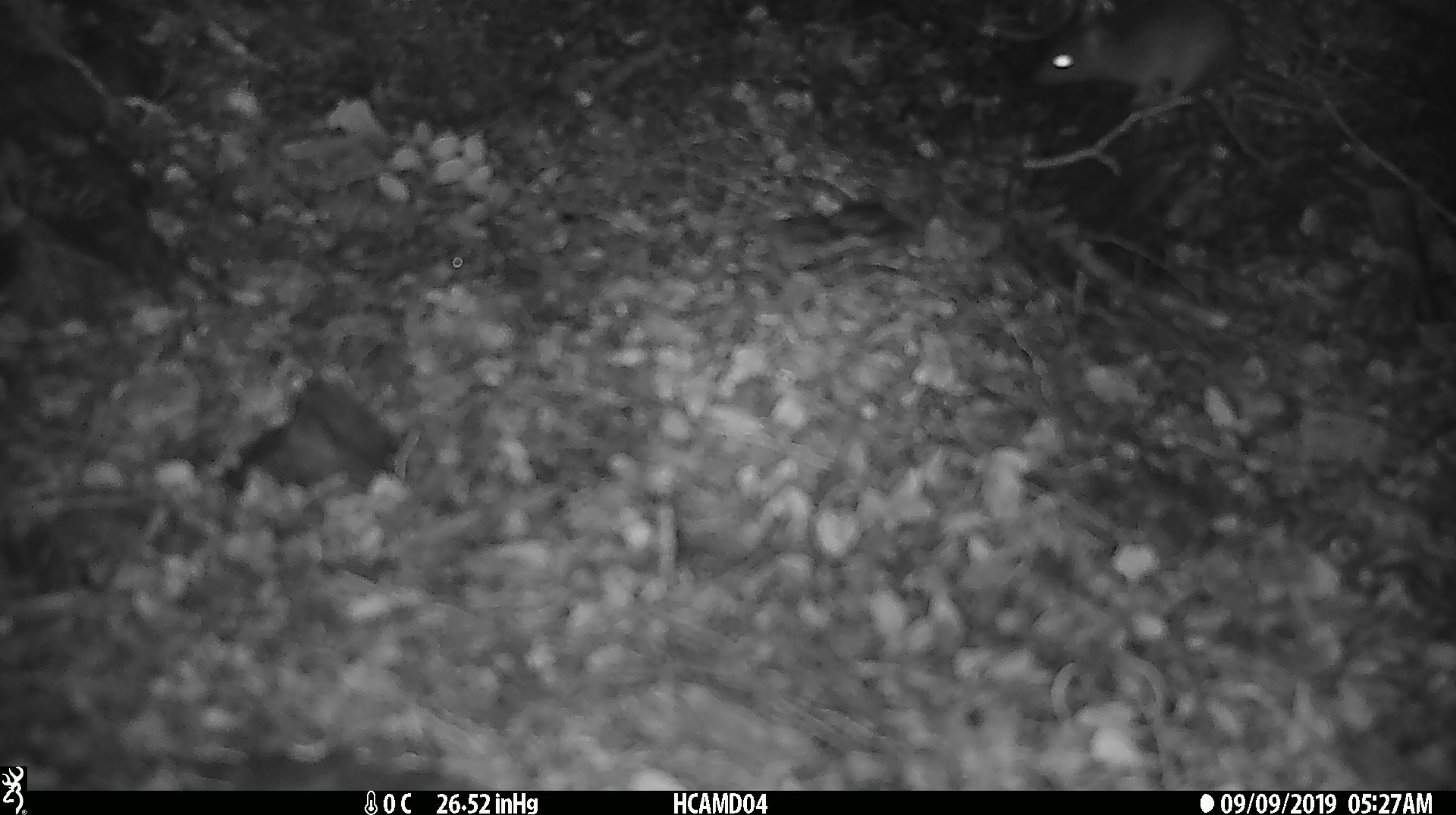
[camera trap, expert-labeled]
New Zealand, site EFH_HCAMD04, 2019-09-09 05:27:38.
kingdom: Animalia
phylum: Chordata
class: Mammalia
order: Rodentia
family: Muridae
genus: Mus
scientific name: Mus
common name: mouse